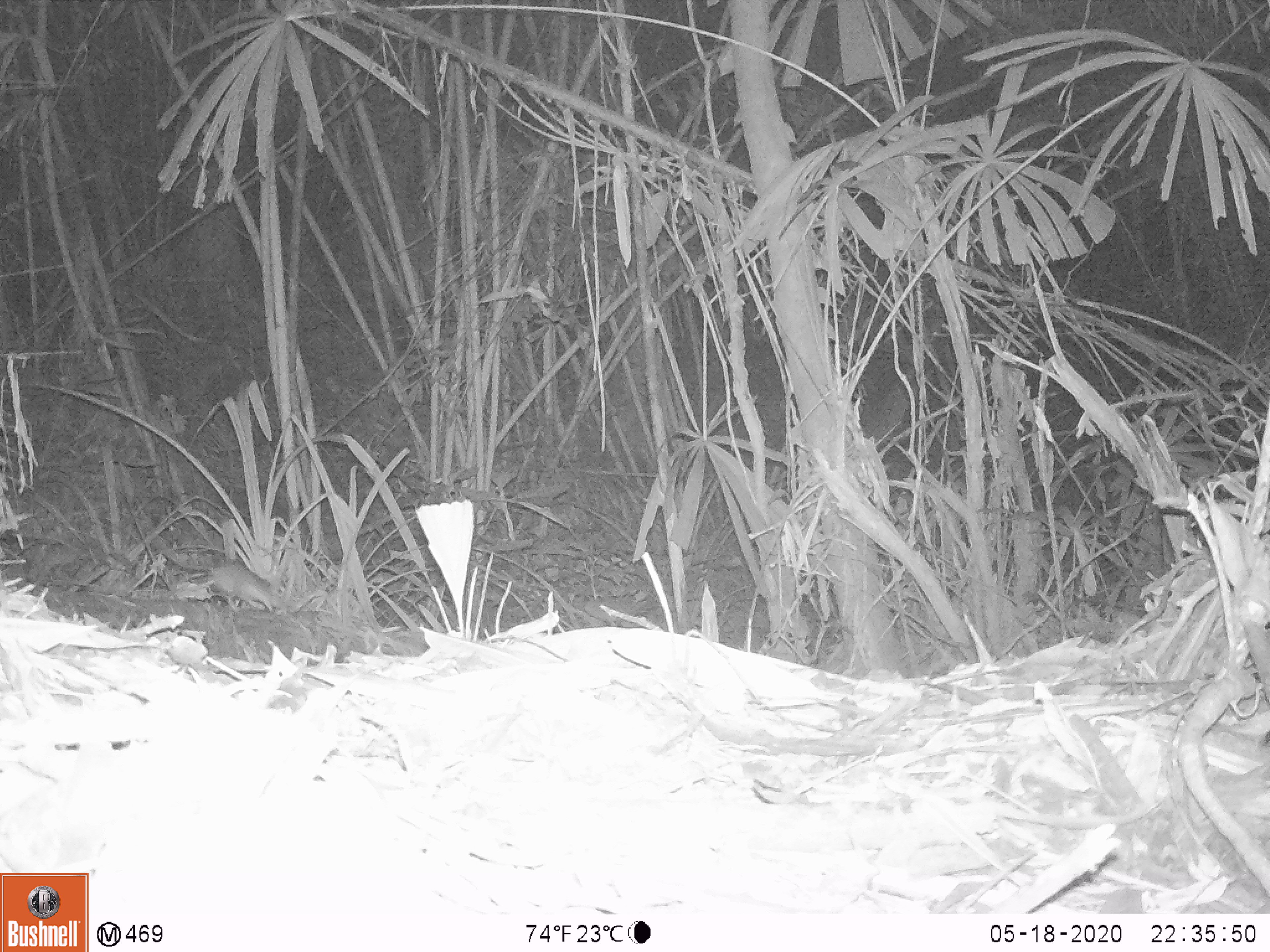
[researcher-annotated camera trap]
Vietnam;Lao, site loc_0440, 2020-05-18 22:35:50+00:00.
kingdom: Animalia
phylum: Chordata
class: Mammalia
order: Rodentia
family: Muridae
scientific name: Muridae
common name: old-world mice and rats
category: unidentified murid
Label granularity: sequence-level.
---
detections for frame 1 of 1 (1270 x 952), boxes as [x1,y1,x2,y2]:
unidentified murid: [139,513,285,613]